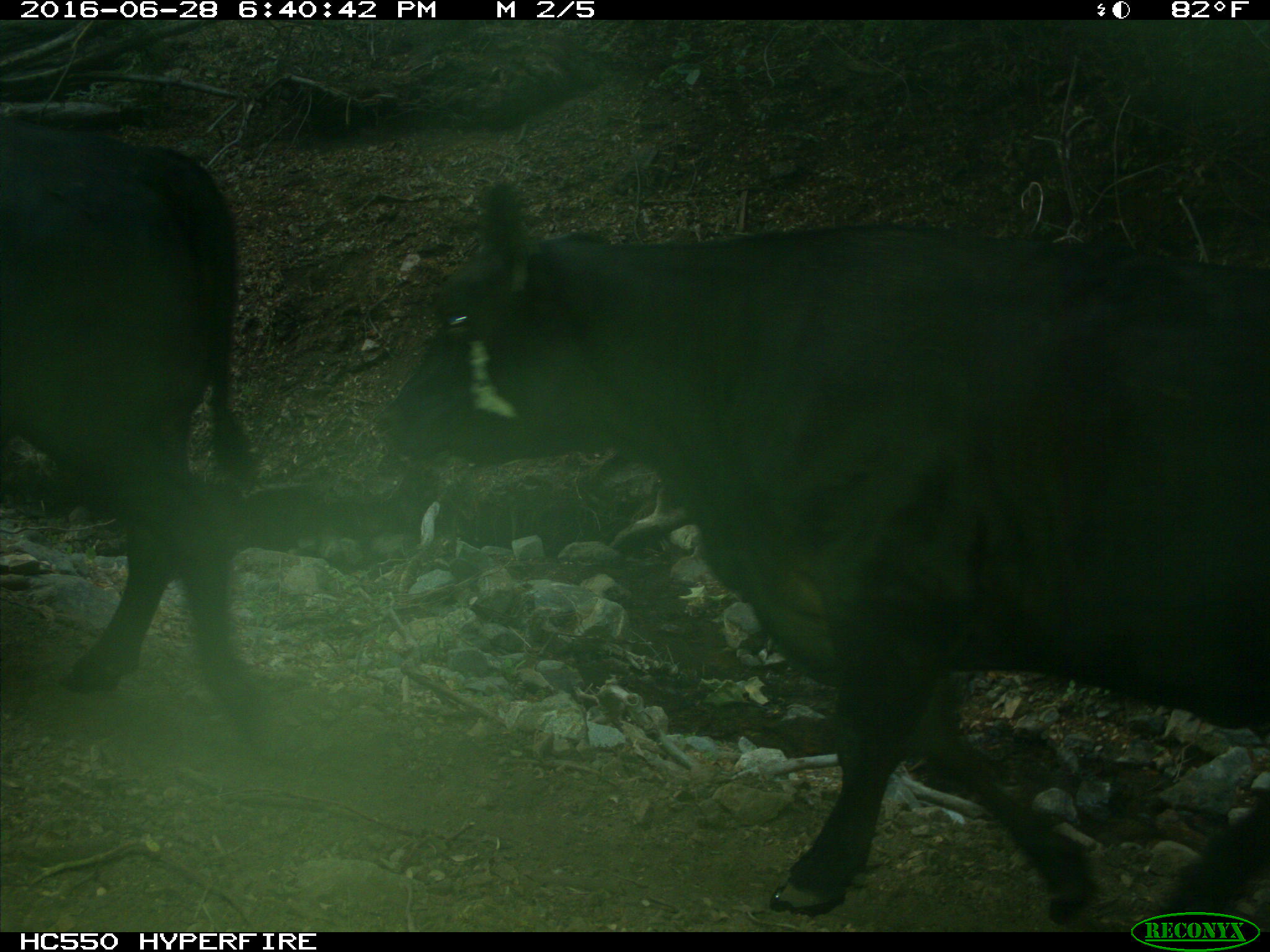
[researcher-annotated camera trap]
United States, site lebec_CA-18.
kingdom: Animalia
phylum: Chordata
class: Mammalia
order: Artiodactyla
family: Bovidae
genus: Bos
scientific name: Bos taurus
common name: domestic cow